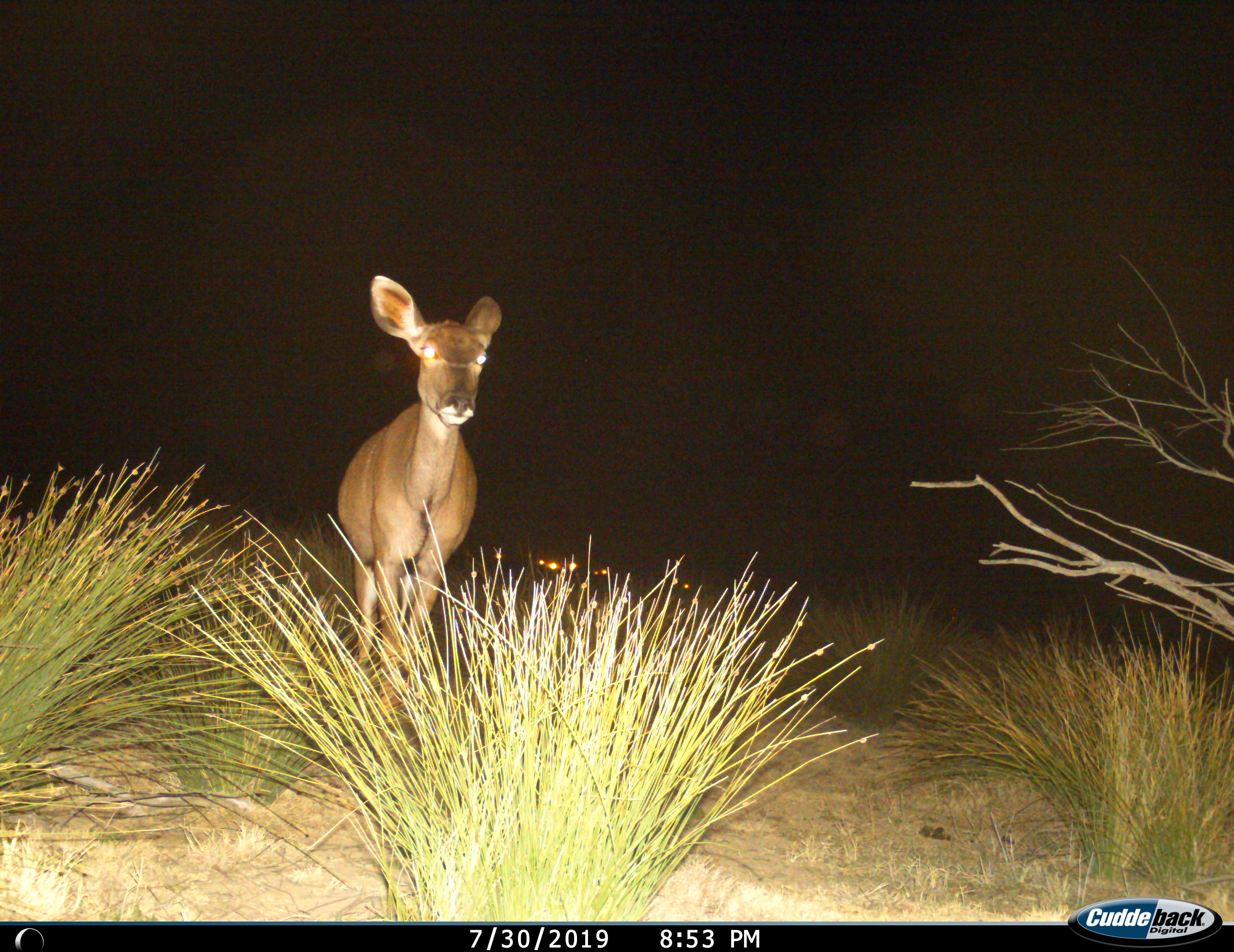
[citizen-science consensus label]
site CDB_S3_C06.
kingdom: Animalia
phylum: Chordata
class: Mammalia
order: Artiodactyla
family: Bovidae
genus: Tragelaphus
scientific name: Tragelaphus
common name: kudu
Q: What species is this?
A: Kudu (Tragelaphus).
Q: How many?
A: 1.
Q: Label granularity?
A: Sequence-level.